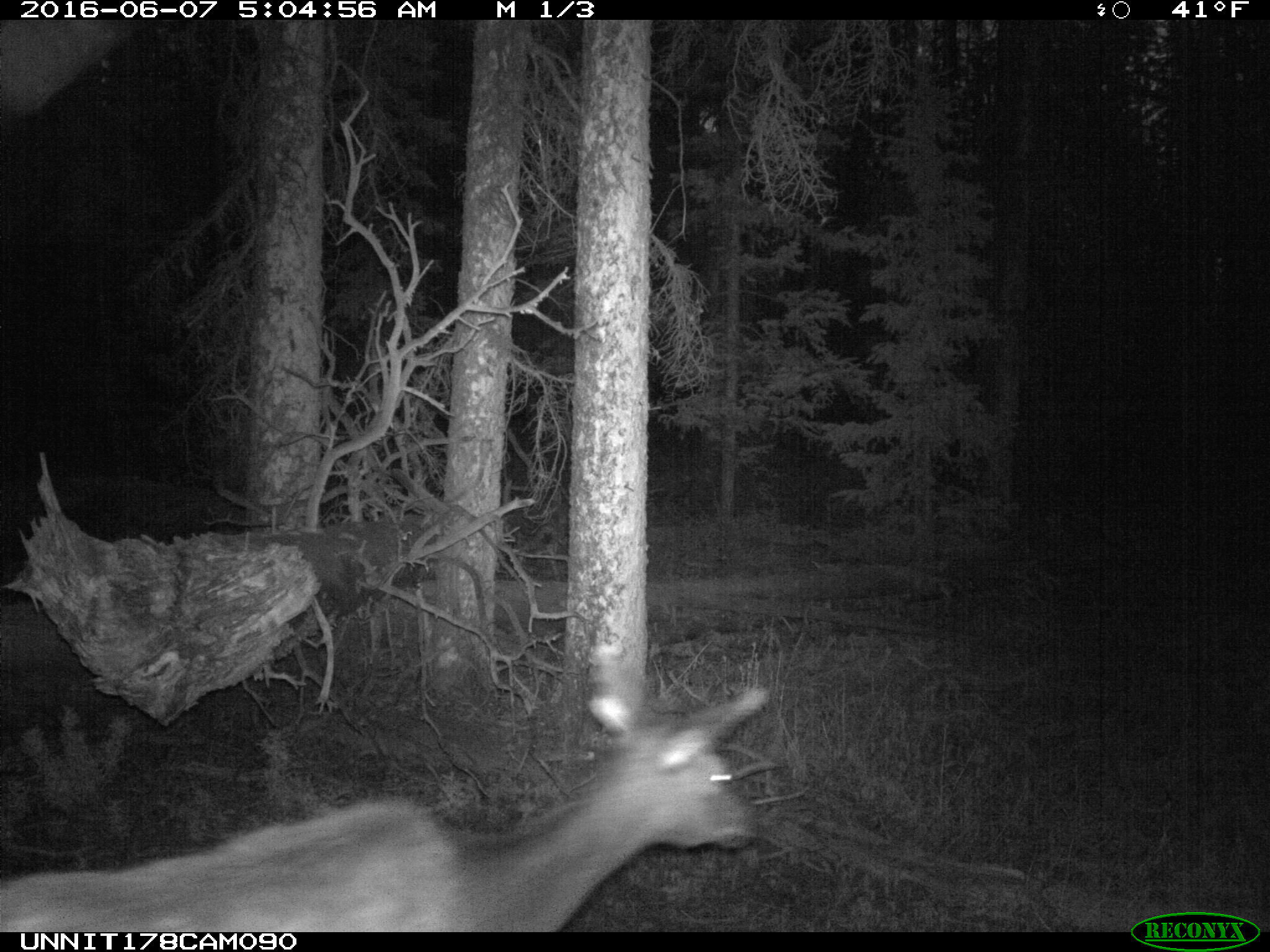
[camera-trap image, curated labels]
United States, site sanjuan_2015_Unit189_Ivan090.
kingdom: Animalia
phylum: Chordata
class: Mammalia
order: Artiodactyla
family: Cervidae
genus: Cervus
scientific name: Cervus elaphus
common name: red deer